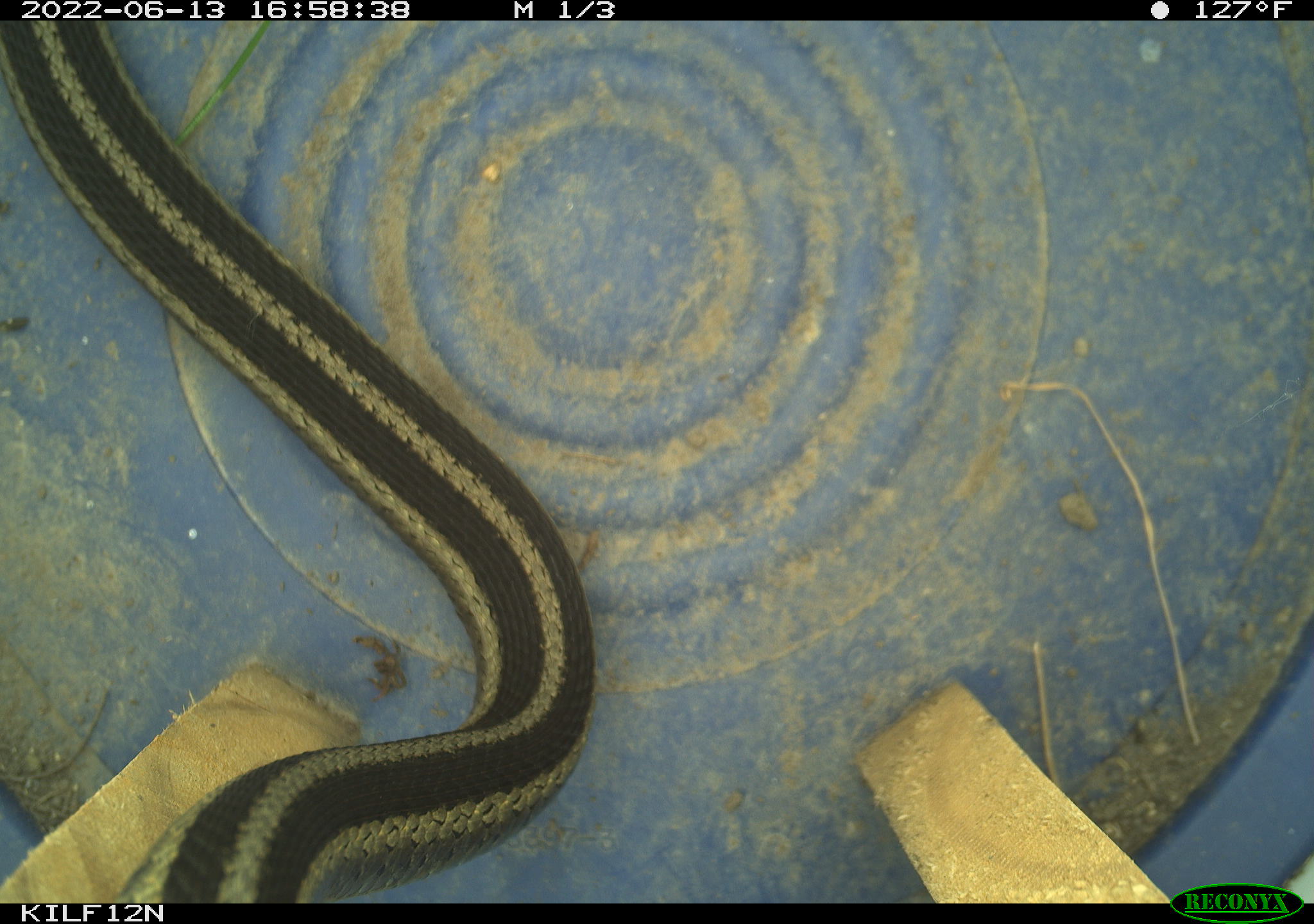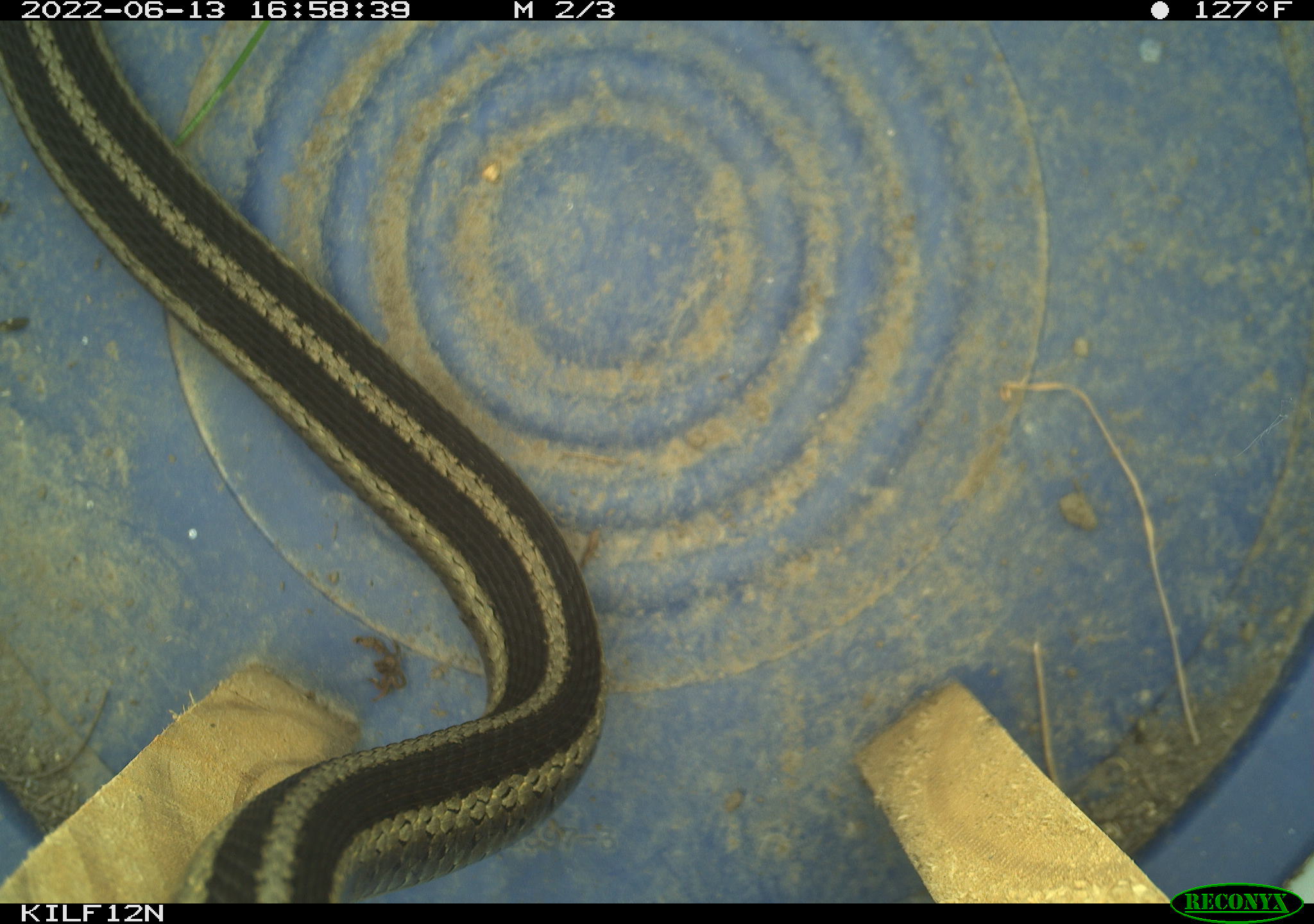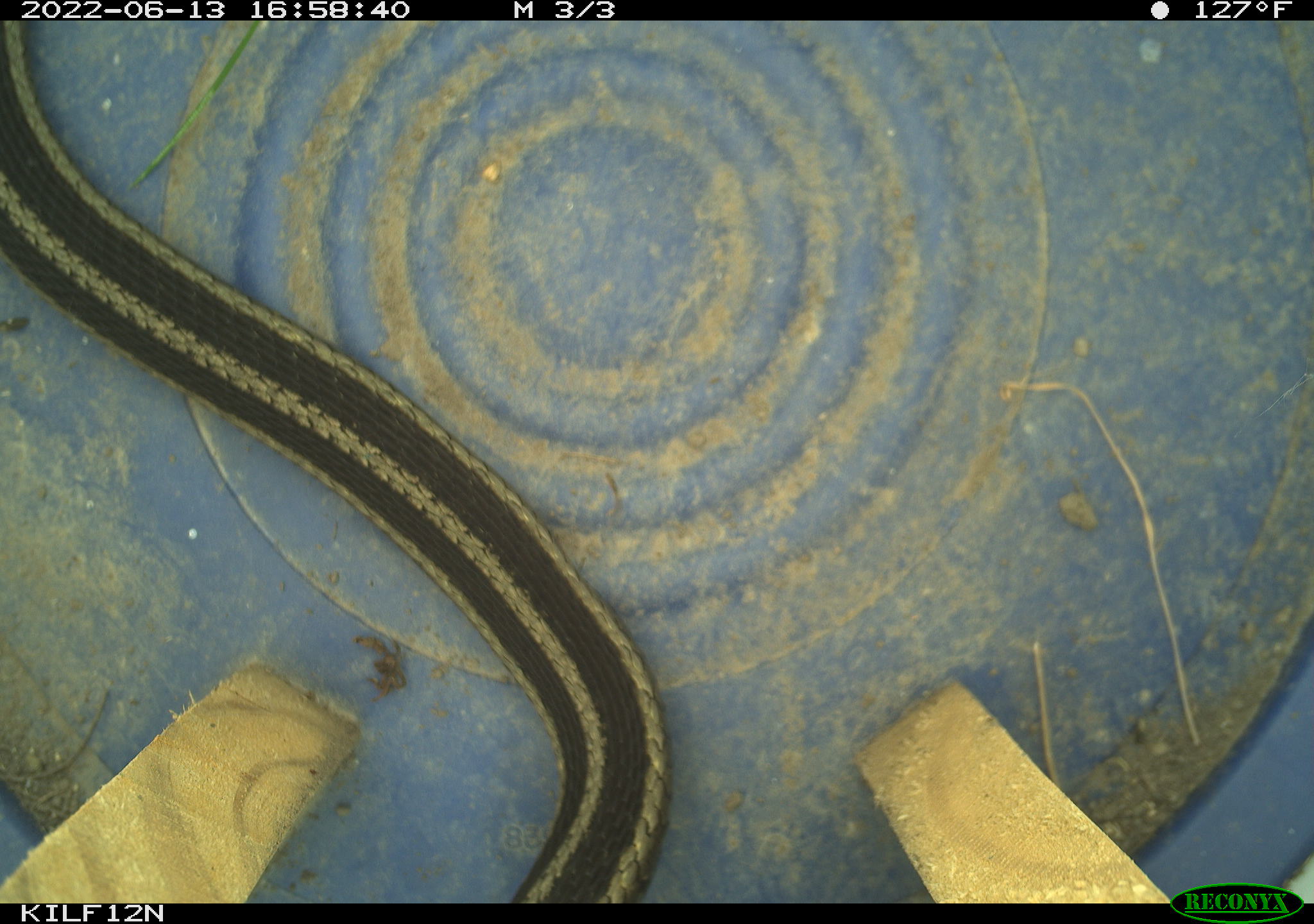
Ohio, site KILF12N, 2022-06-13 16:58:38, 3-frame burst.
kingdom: Animalia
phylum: Chordata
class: Reptilia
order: Squamata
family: Colubridae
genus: Thamnophis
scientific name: Thamnophis sirtalis sirtalis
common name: eastern gartersnake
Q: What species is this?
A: Eastern gartersnake (Thamnophis sirtalis sirtalis).